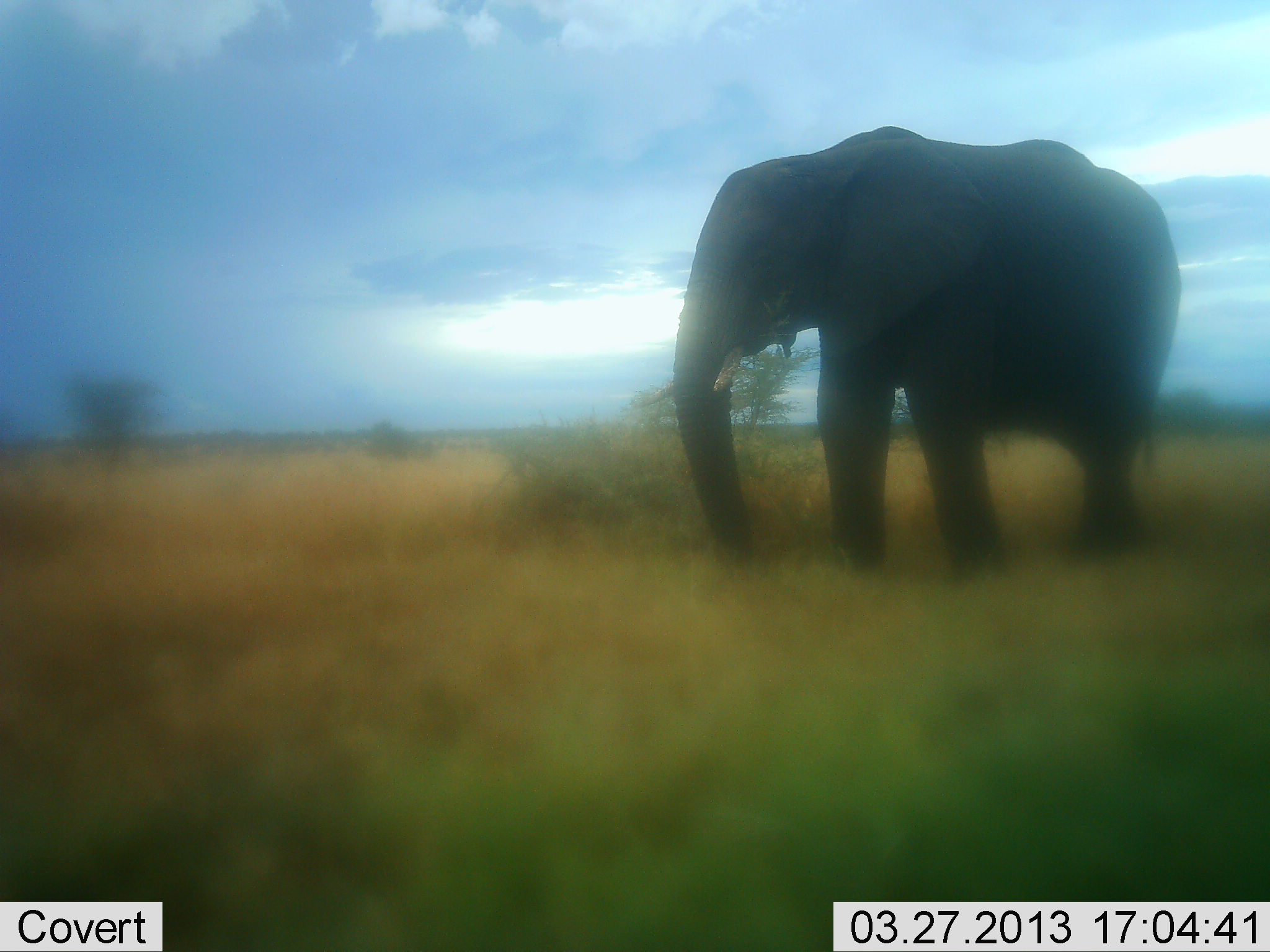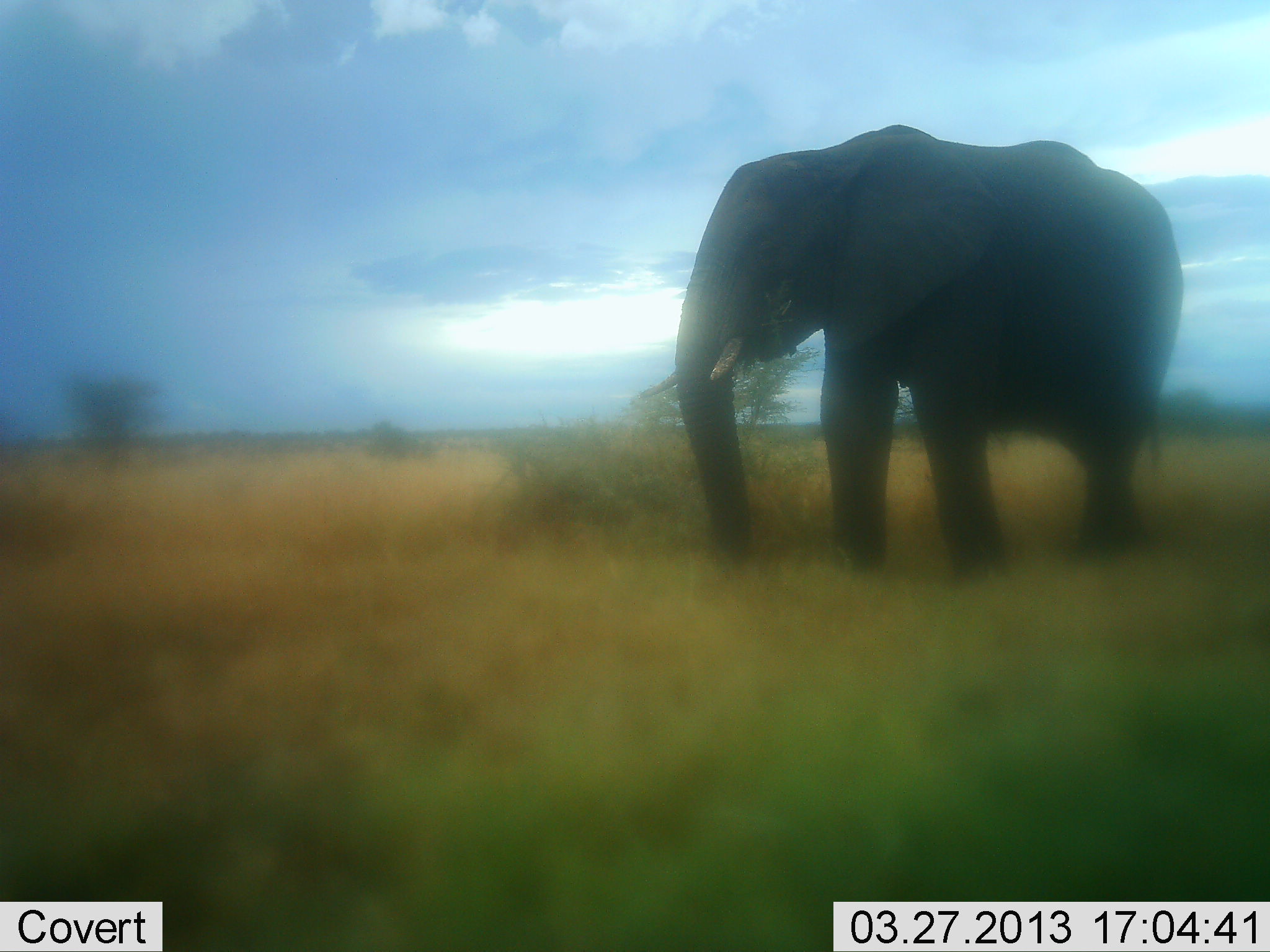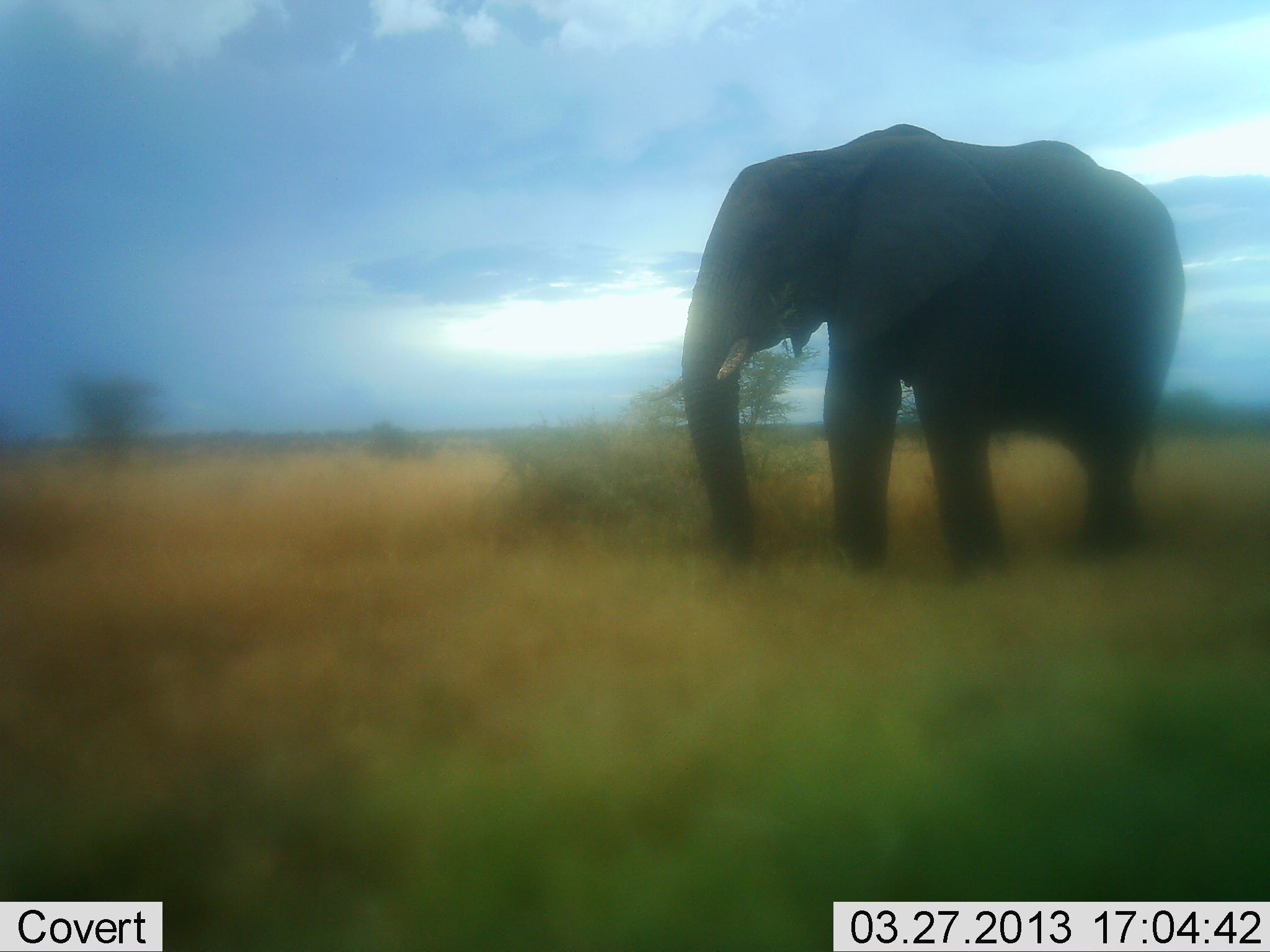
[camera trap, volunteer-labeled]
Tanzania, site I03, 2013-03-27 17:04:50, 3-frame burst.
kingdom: Animalia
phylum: Chordata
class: Mammalia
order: Proboscidea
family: Elephantidae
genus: Loxodonta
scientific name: Loxodonta africana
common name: african bush elephant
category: elephant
Elephant (african bush elephant) (Loxodonta africana), count 1. Behavior (volunteer vote fractions): standing 50%, resting 5%, moving 15%, interacting 0%. Young present (vote fraction): 0%. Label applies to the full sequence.